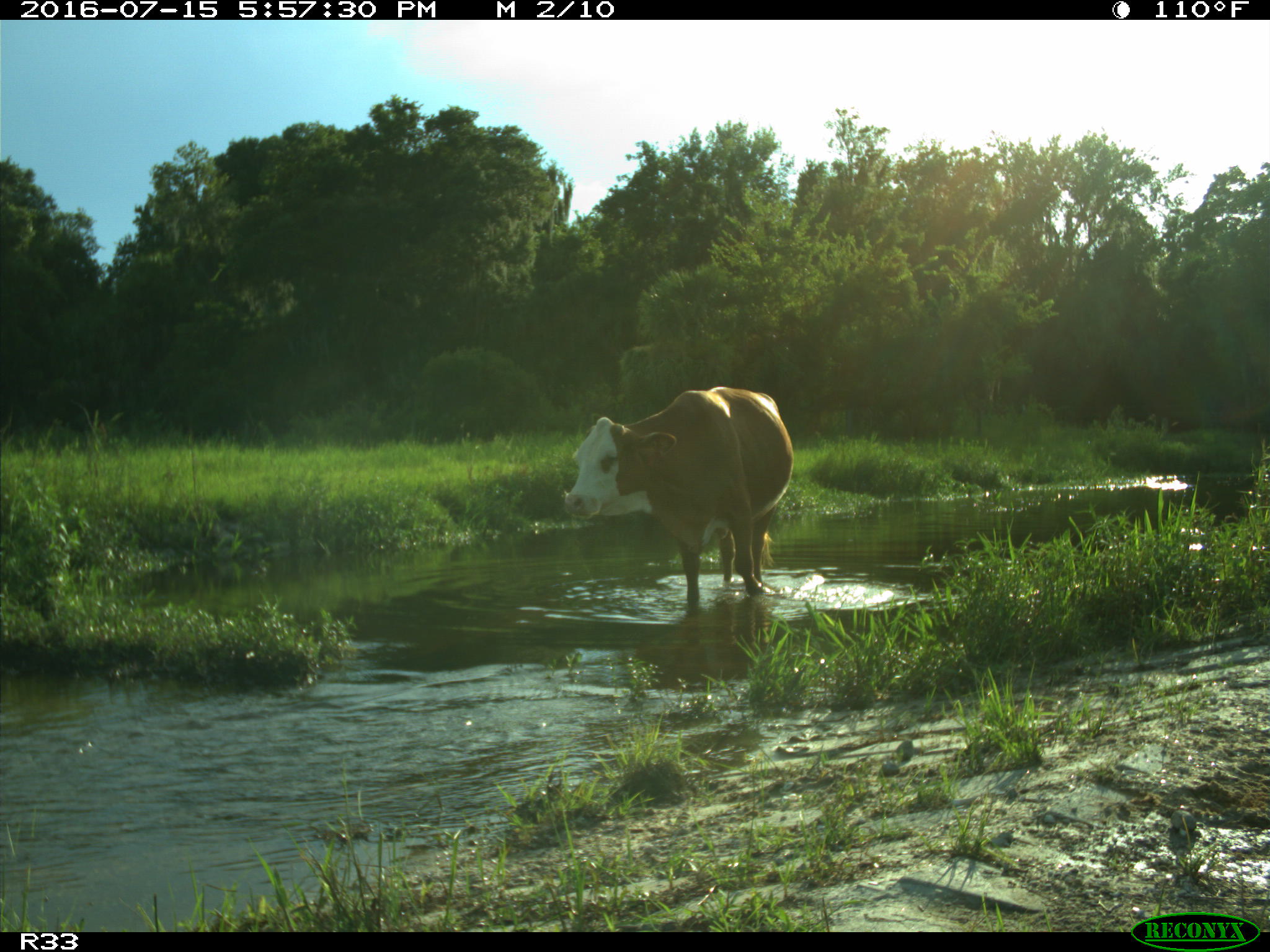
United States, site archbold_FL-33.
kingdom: Animalia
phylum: Chordata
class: Mammalia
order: Artiodactyla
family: Bovidae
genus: Bos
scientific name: Bos taurus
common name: domestic cow